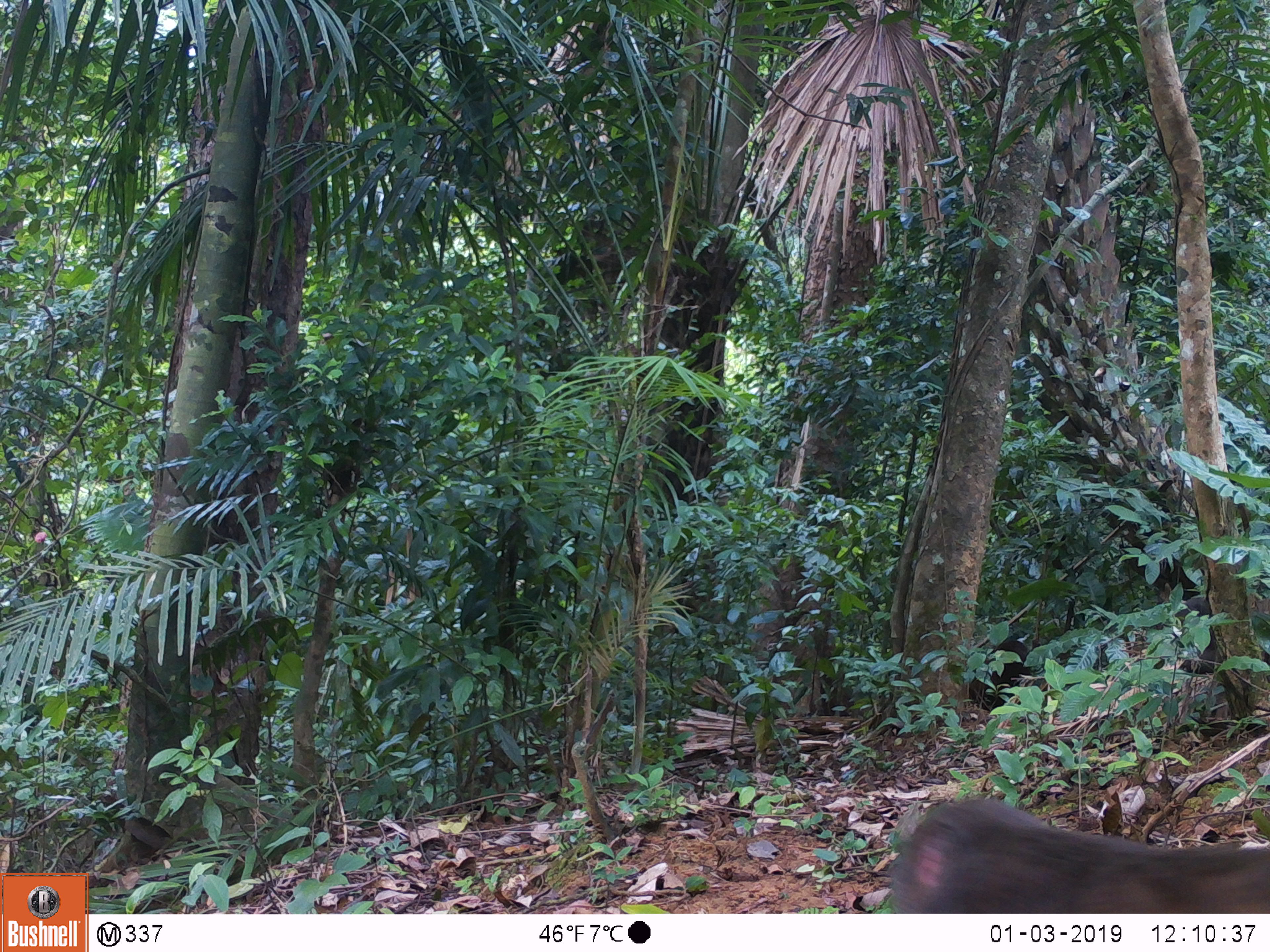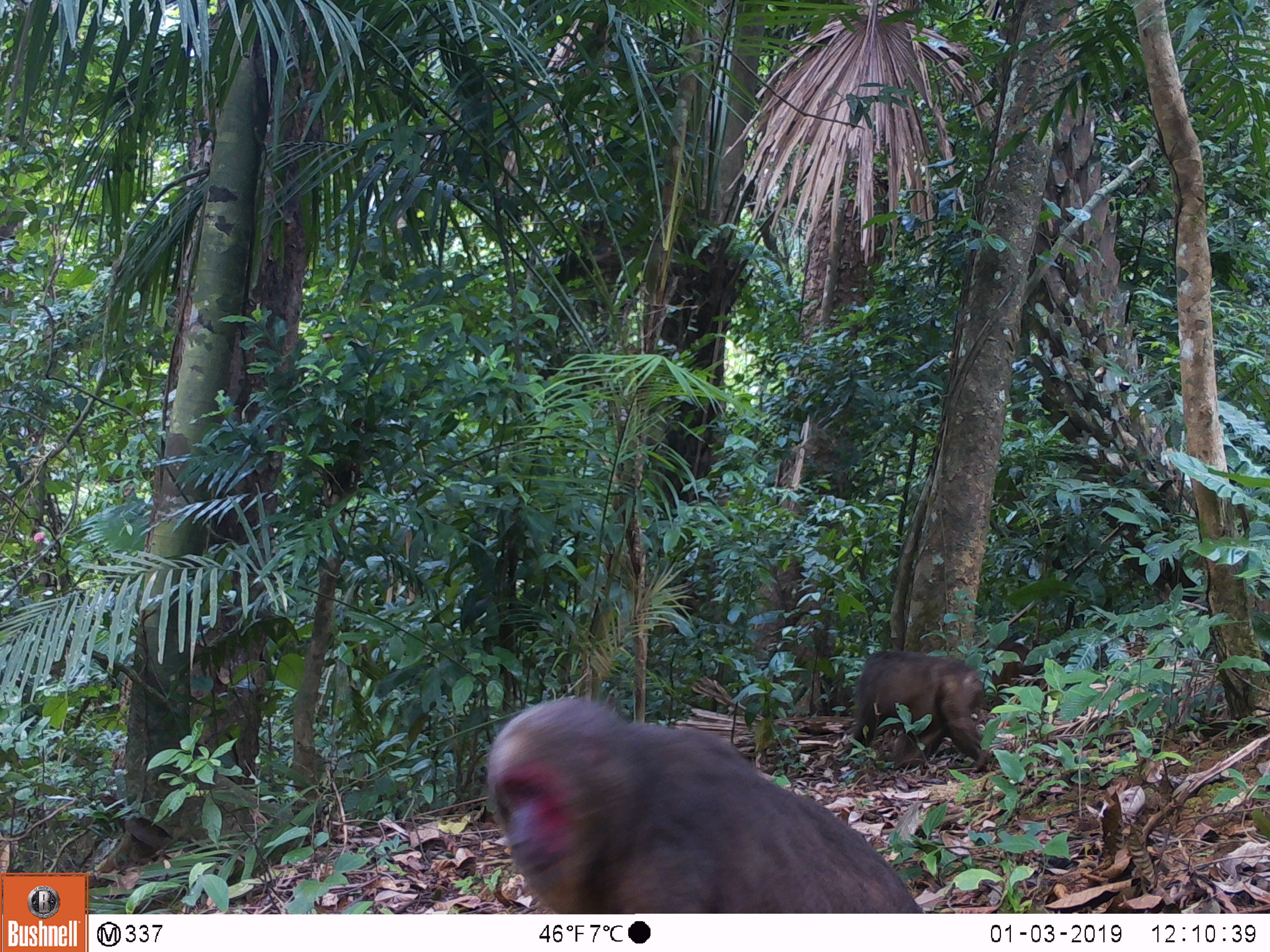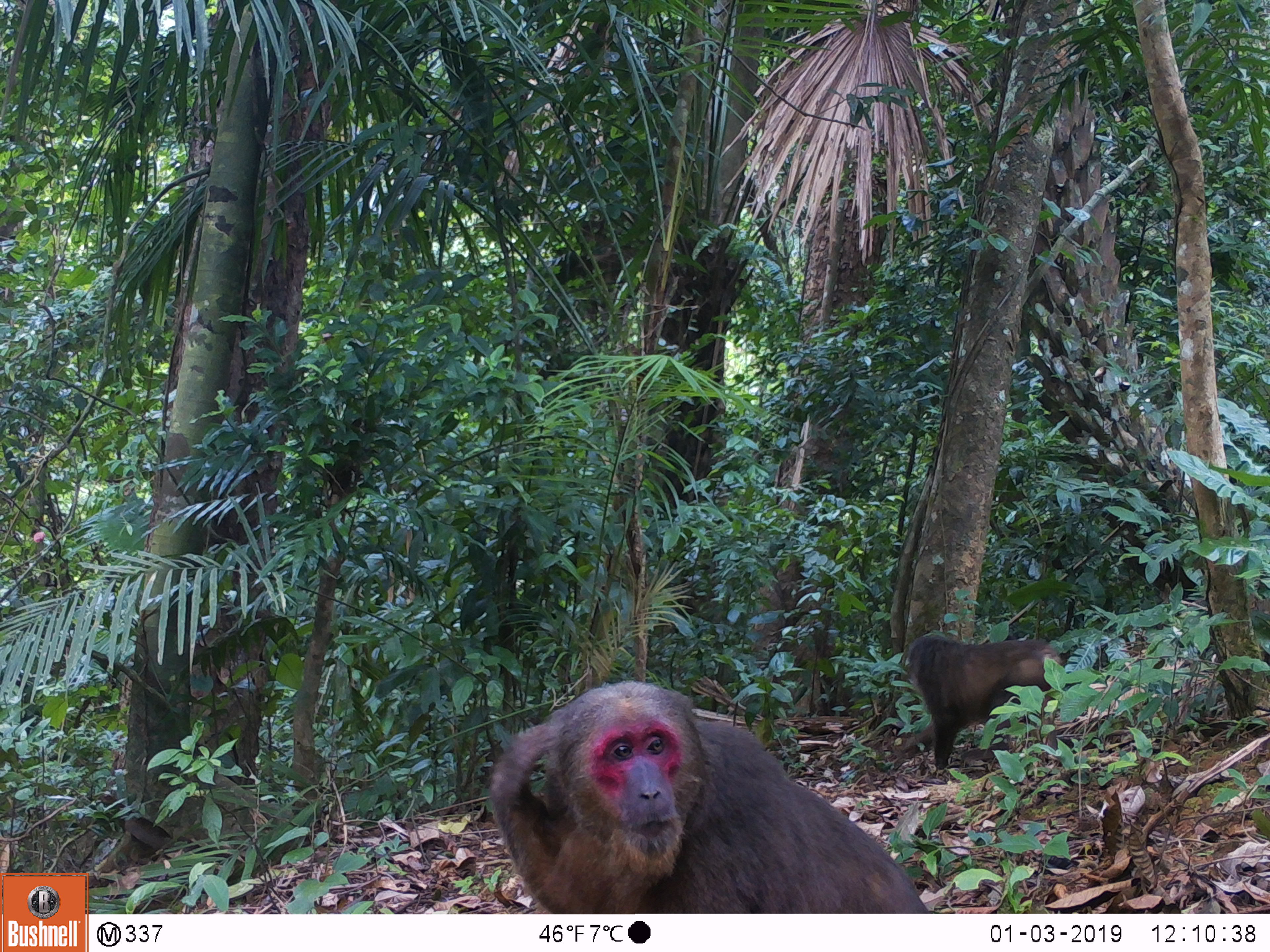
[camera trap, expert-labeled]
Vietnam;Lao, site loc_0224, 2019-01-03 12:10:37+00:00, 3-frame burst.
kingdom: Animalia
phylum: Chordata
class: Mammalia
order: Primates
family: Cercopithecidae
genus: Macaca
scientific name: Macaca arctoides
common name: stump-tailed macaque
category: stump tailed macaque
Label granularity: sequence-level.